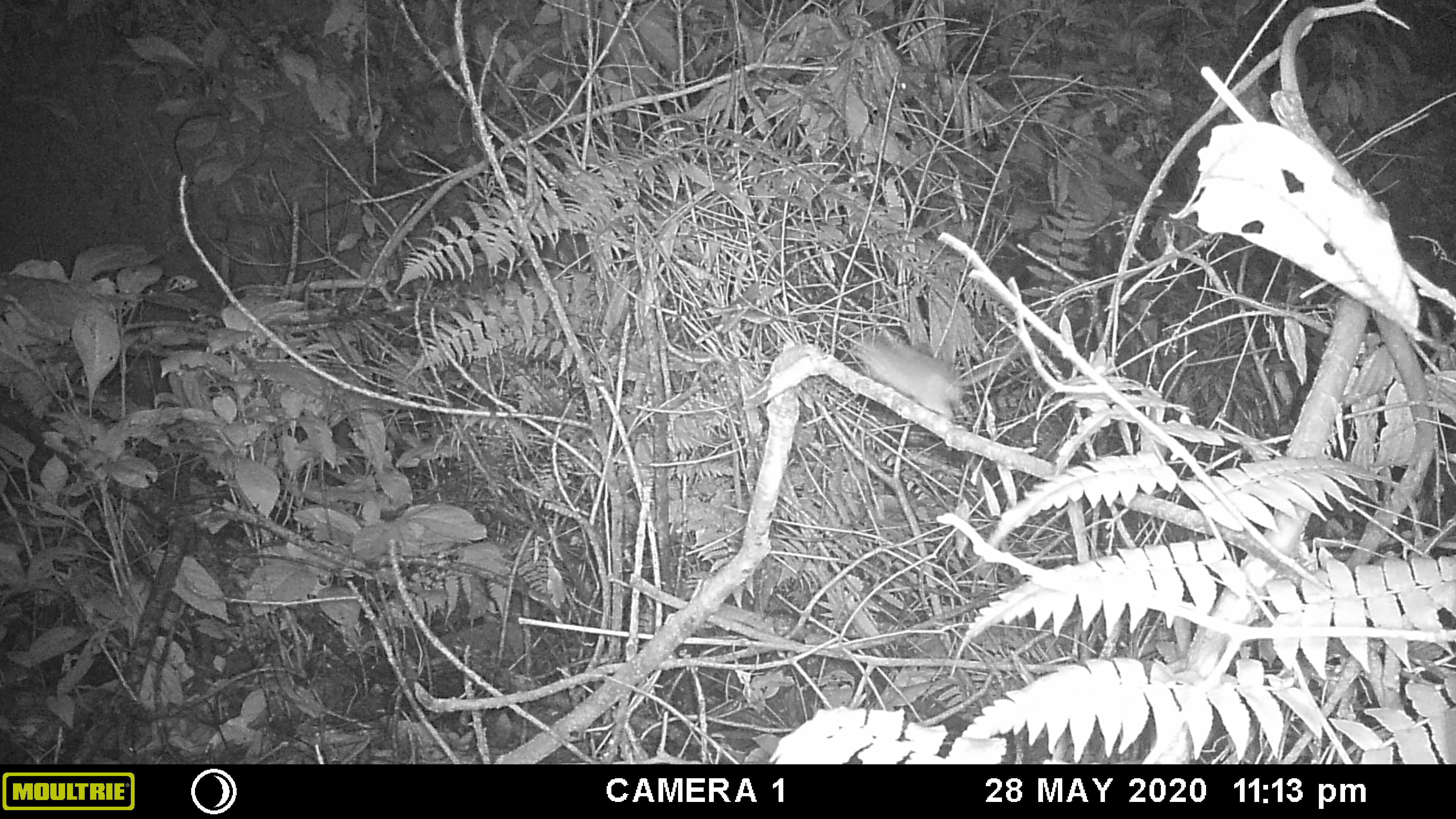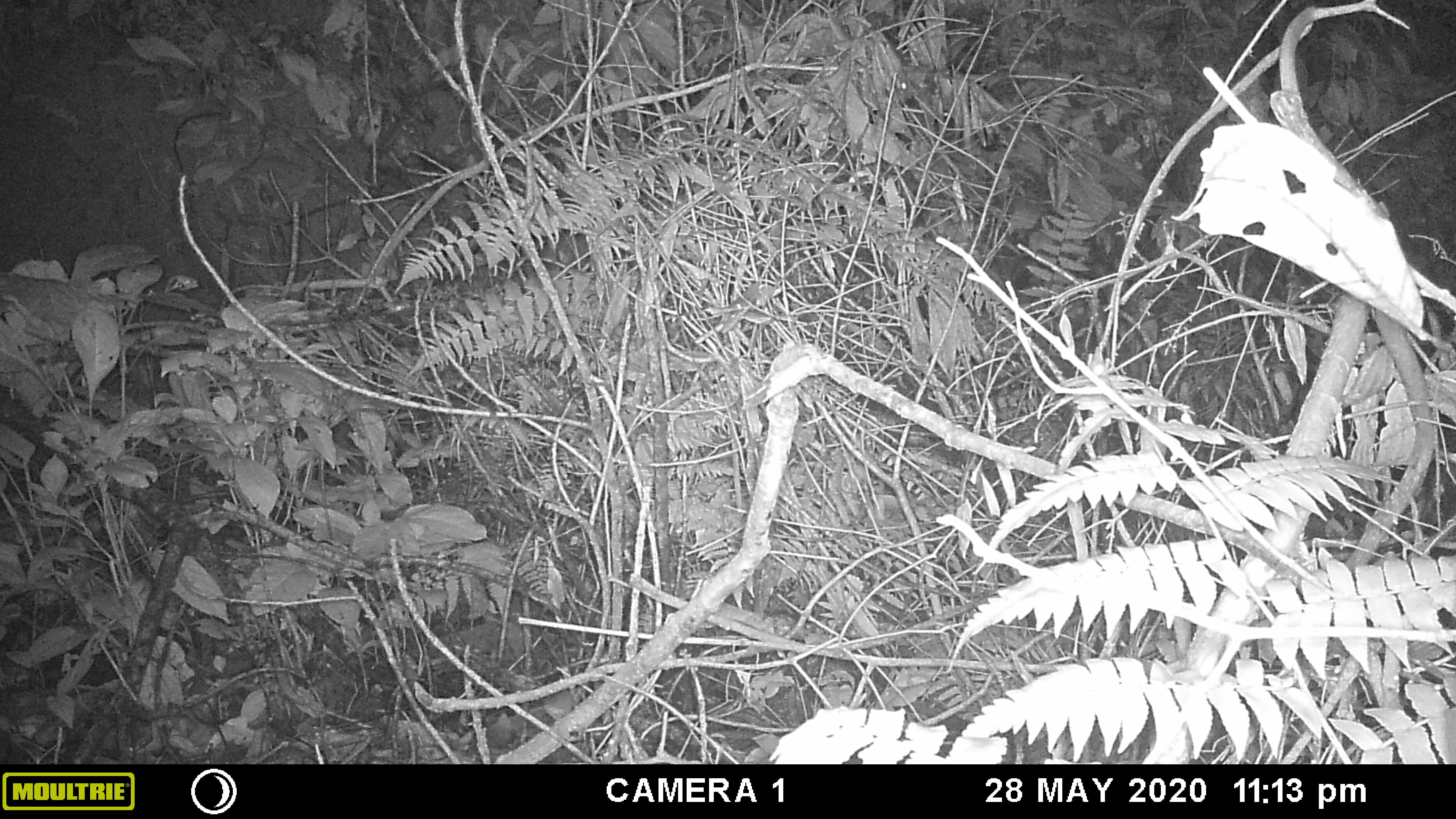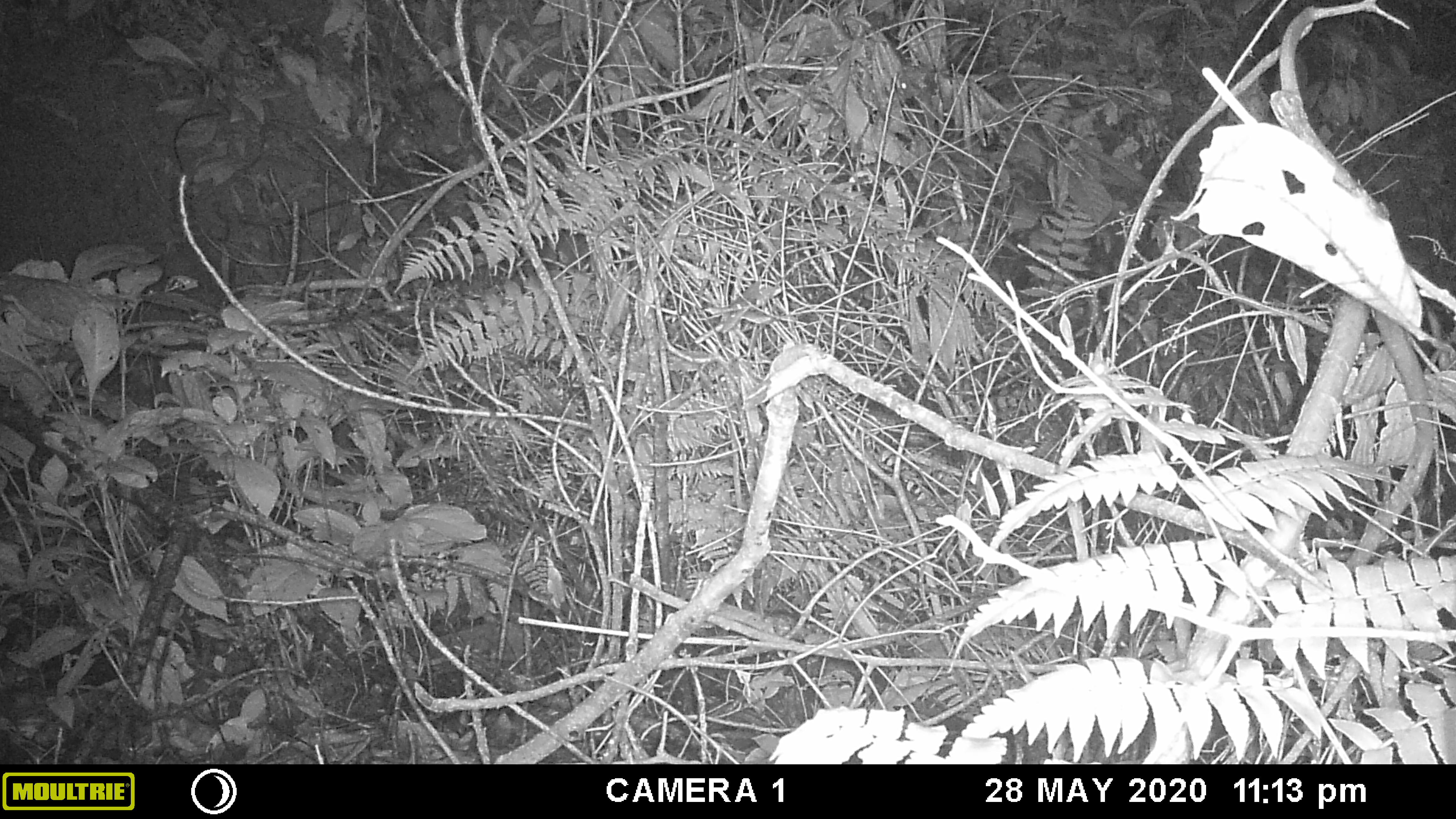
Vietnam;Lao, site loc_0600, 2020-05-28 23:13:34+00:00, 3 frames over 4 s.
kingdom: Animalia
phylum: Chordata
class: Mammalia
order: Rodentia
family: Muridae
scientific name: Muridae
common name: old-world mice and rats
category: unidentified murid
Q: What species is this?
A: Unidentified murid (old-world mice and rats) (Muridae).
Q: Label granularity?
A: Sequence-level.